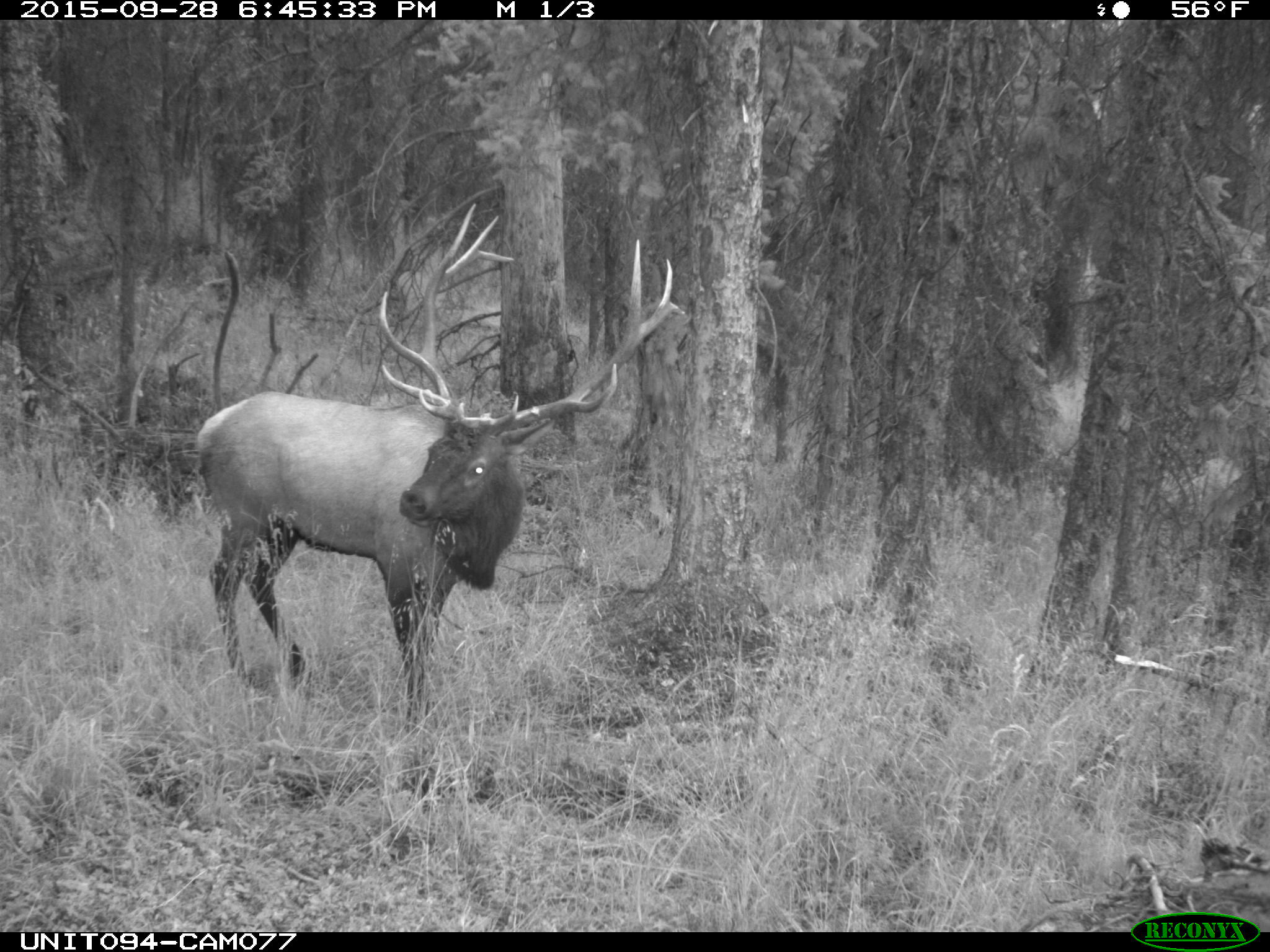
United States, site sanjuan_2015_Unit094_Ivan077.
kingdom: Animalia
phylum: Chordata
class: Mammalia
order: Artiodactyla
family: Cervidae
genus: Cervus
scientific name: Cervus elaphus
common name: red deer